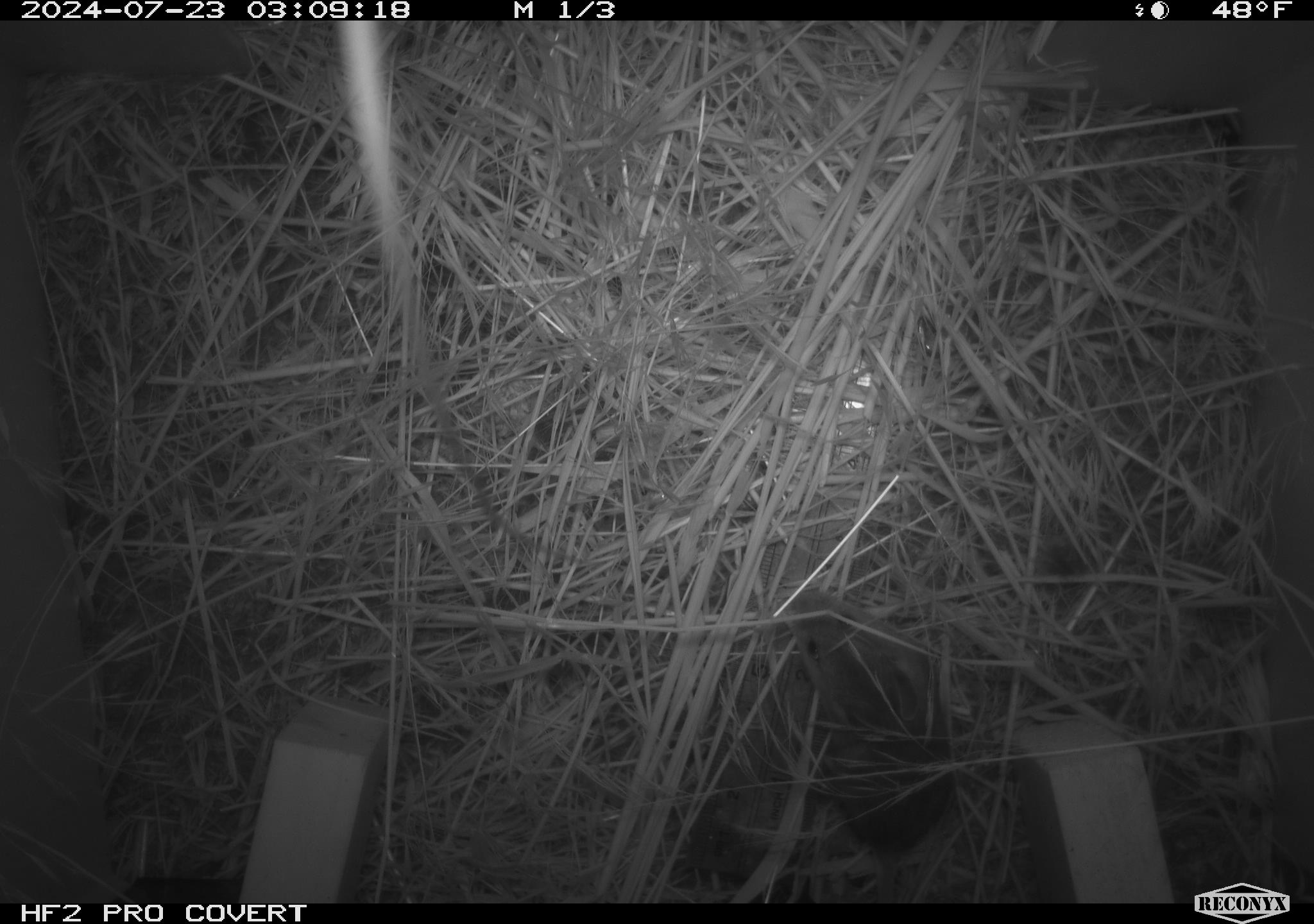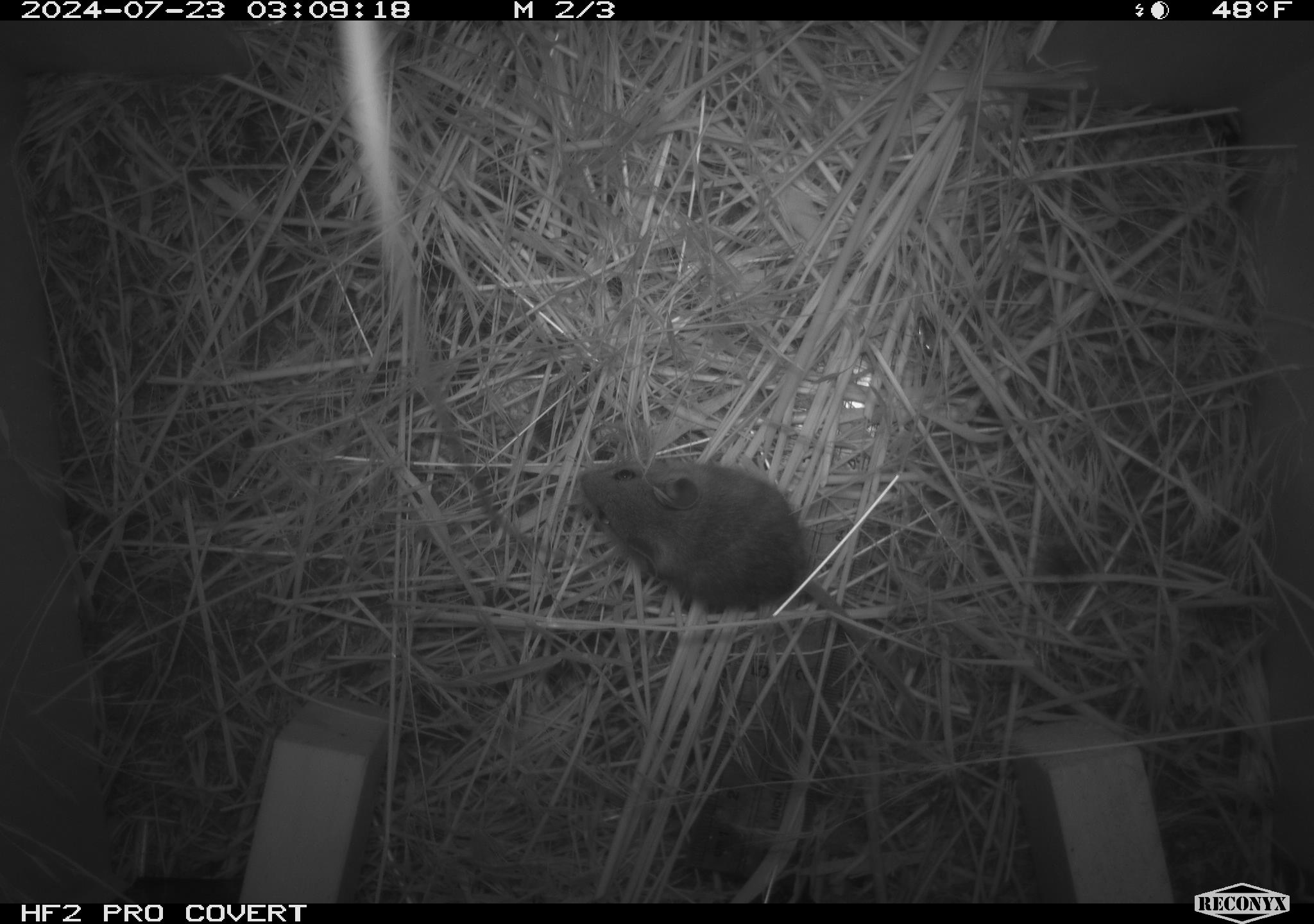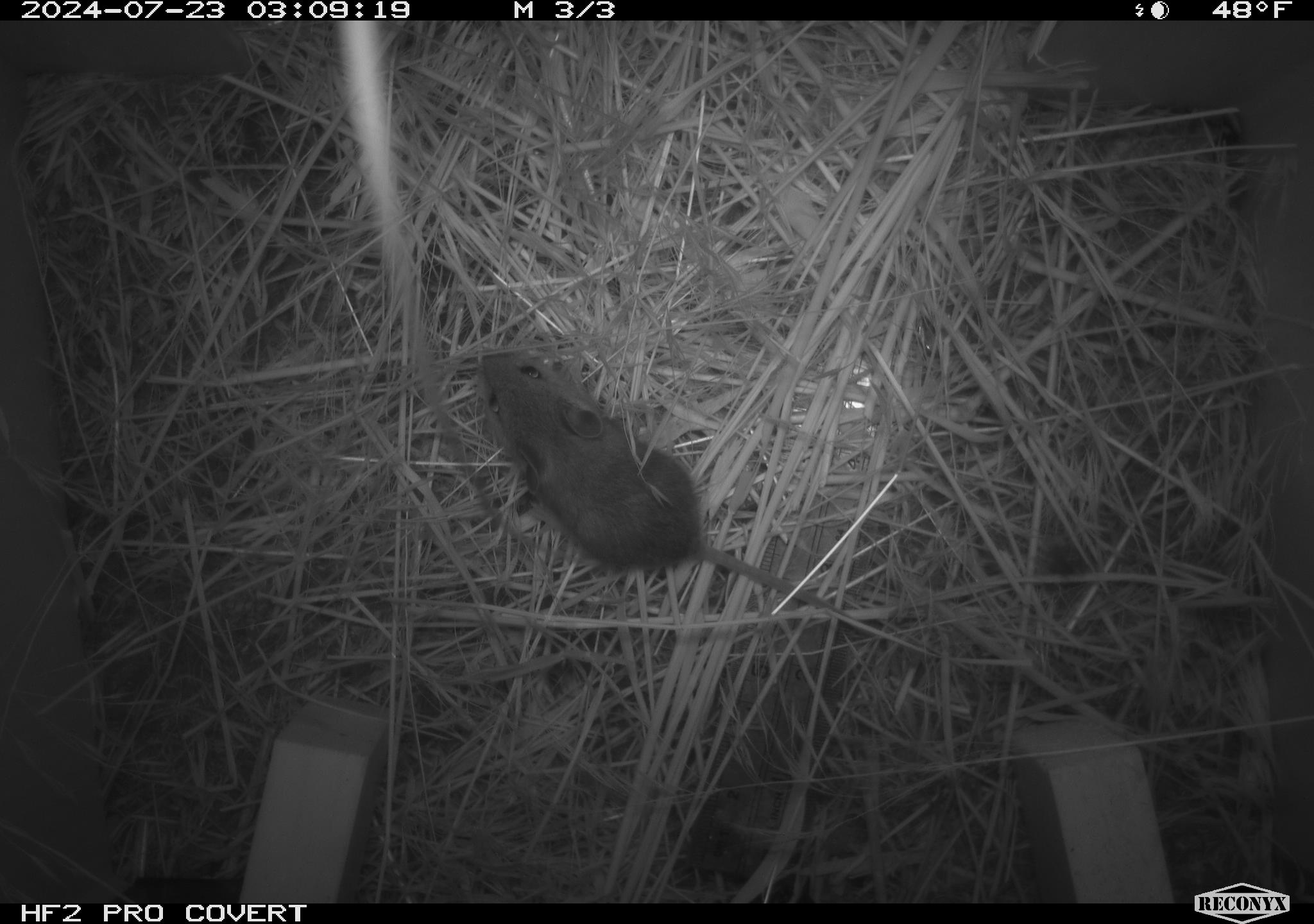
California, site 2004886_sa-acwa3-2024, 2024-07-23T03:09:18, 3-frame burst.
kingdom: Animalia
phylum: Chordata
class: Mammalia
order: Rodentia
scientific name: Rodentia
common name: mouse species